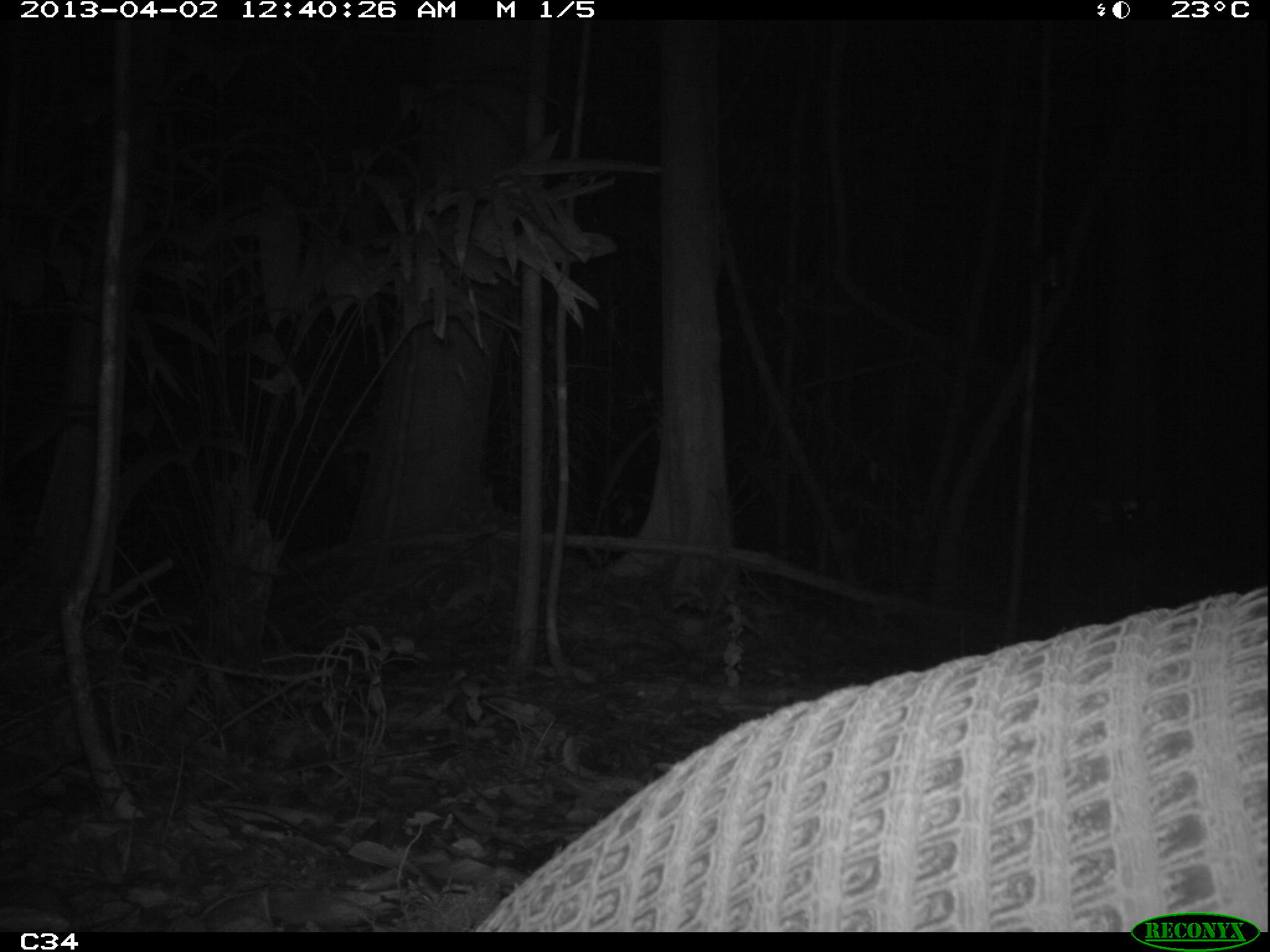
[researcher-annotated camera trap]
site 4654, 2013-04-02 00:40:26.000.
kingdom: Animalia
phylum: Chordata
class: Mammalia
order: Cingulata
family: Chlamyphoridae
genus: Priodontes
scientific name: Priodontes maximus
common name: giant armadillo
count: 1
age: adult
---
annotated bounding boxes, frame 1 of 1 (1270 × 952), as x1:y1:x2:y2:
priodontes maximus: 471:587:1270:931